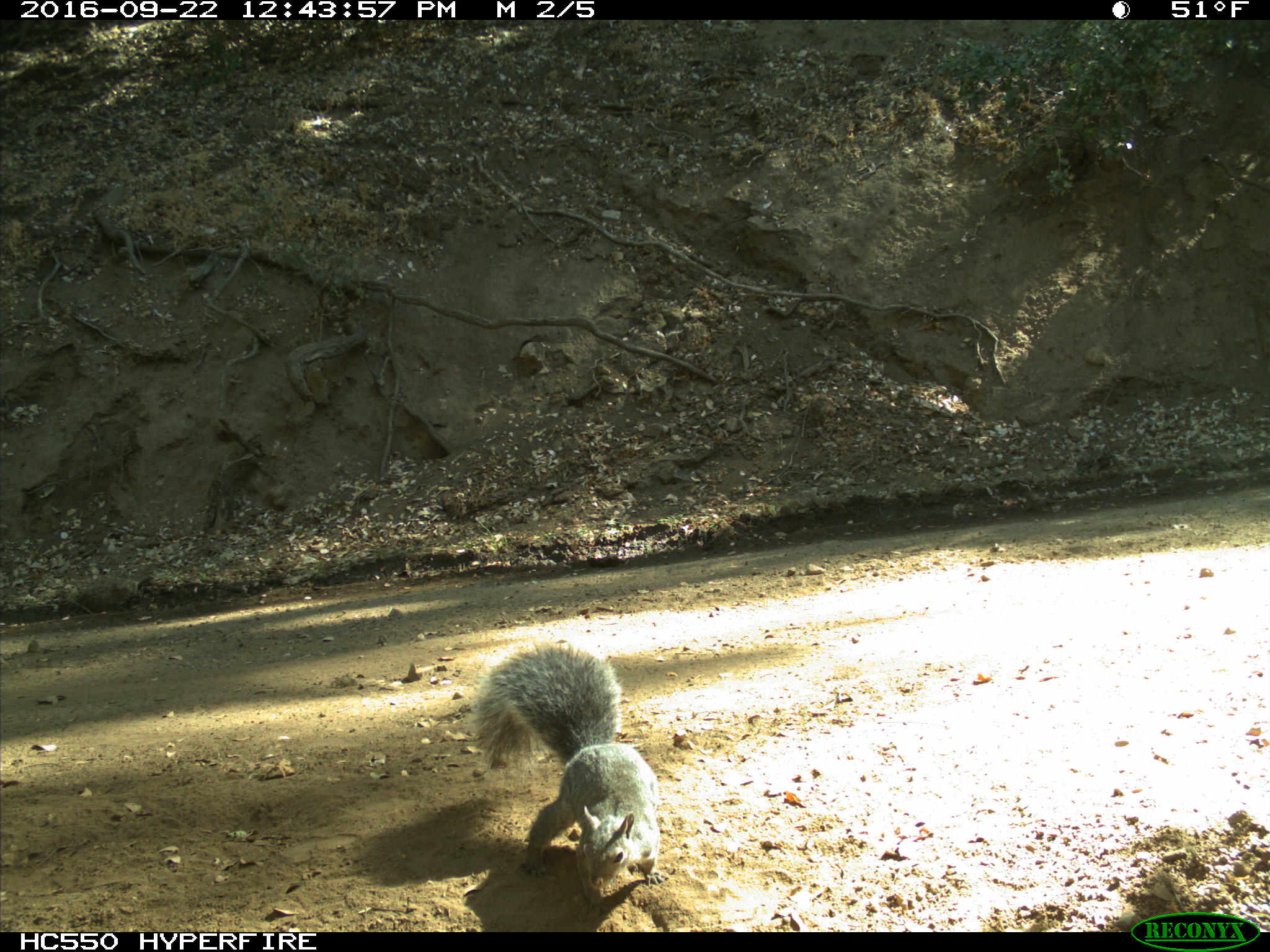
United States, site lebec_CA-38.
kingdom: Animalia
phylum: Chordata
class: Mammalia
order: Rodentia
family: Sciuridae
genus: Sciurus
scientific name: Sciurus carolinensis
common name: eastern gray squirrel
Sciurus carolinensis (eastern gray squirrel).